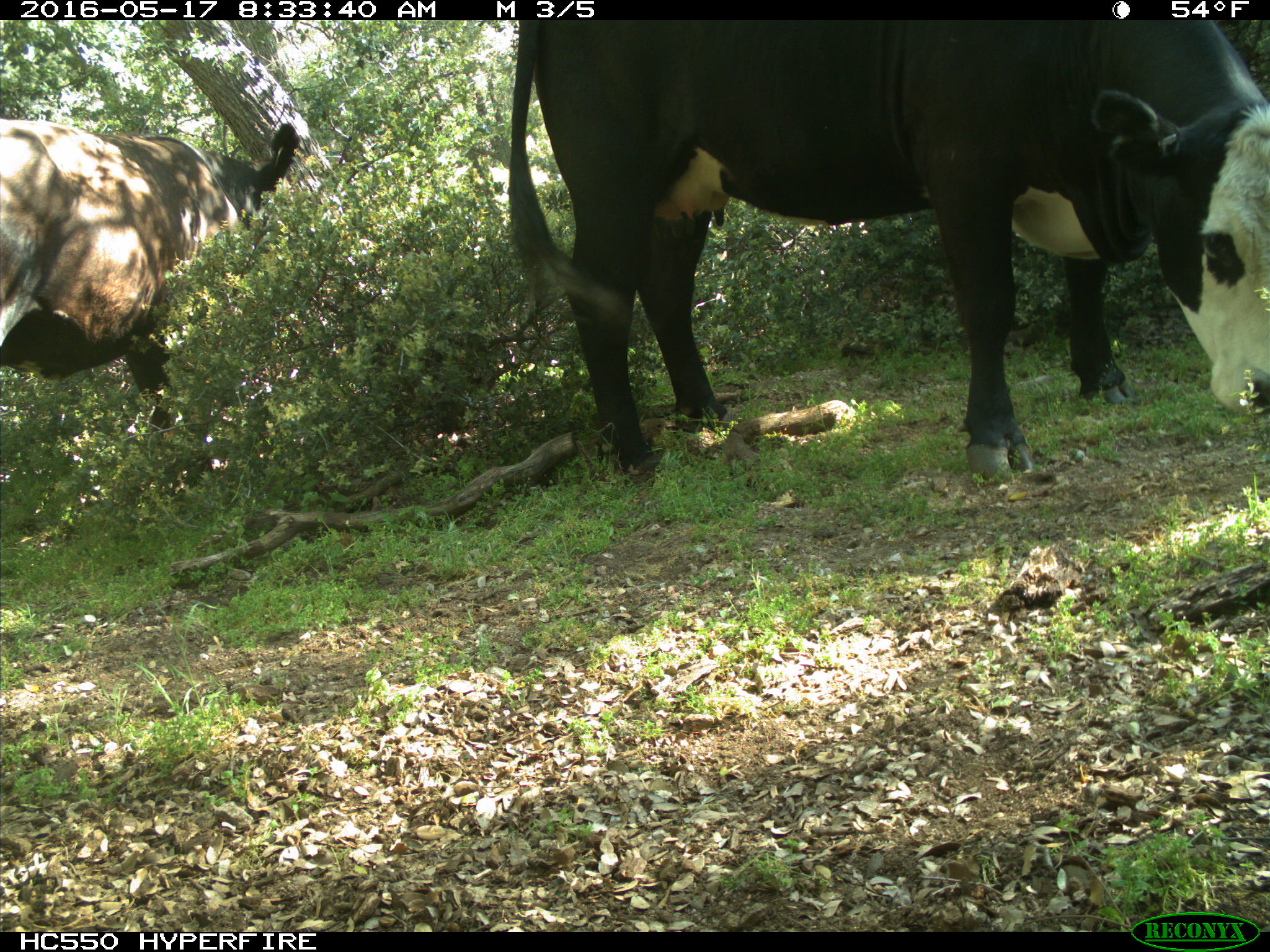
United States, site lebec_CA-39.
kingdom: Animalia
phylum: Chordata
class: Mammalia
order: Artiodactyla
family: Bovidae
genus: Bos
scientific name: Bos taurus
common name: domestic cow